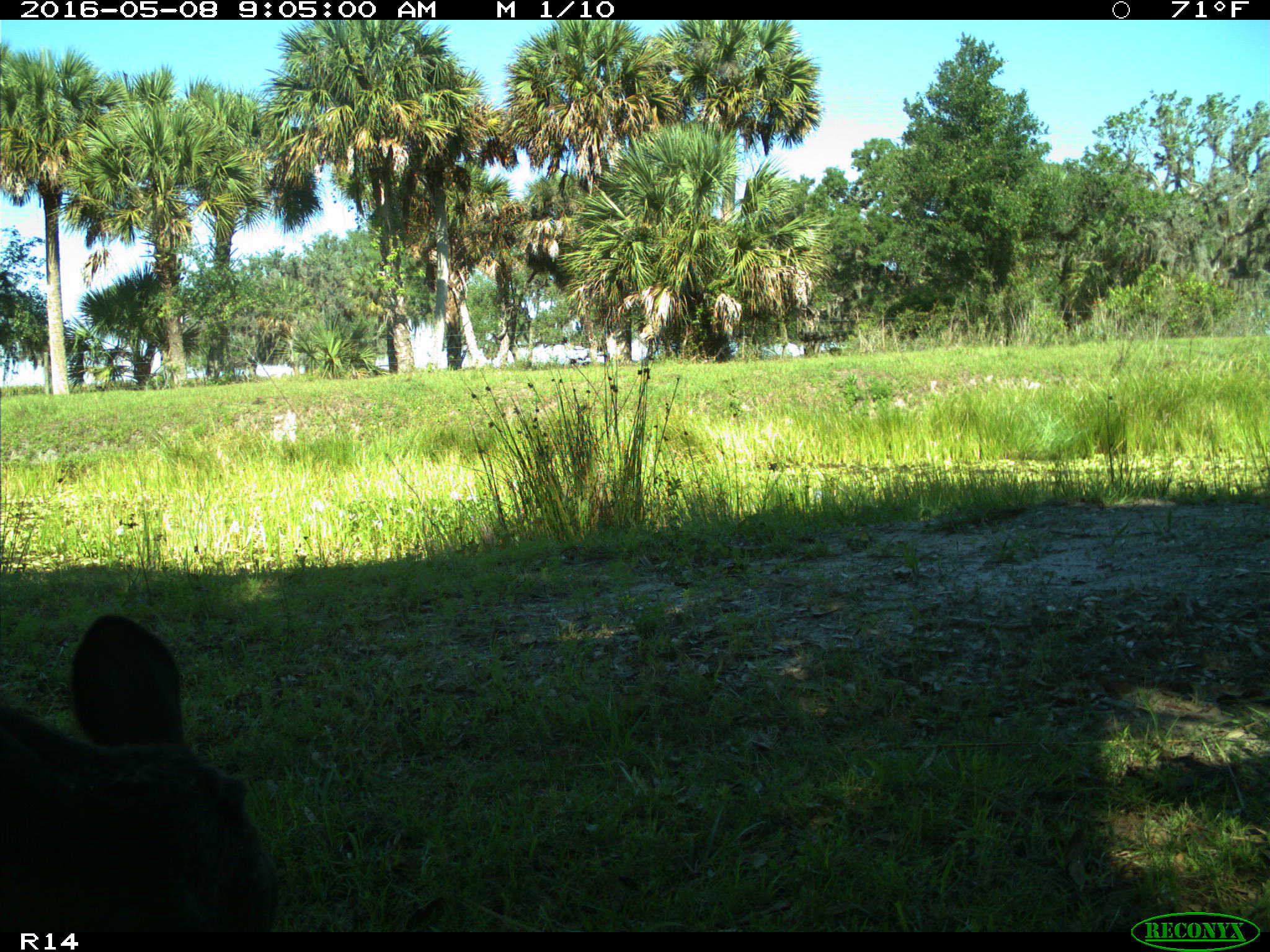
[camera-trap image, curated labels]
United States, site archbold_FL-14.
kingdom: Animalia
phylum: Chordata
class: Mammalia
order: Artiodactyla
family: Bovidae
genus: Bos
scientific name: Bos taurus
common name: domestic cow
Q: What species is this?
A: Bos taurus (domestic cow).